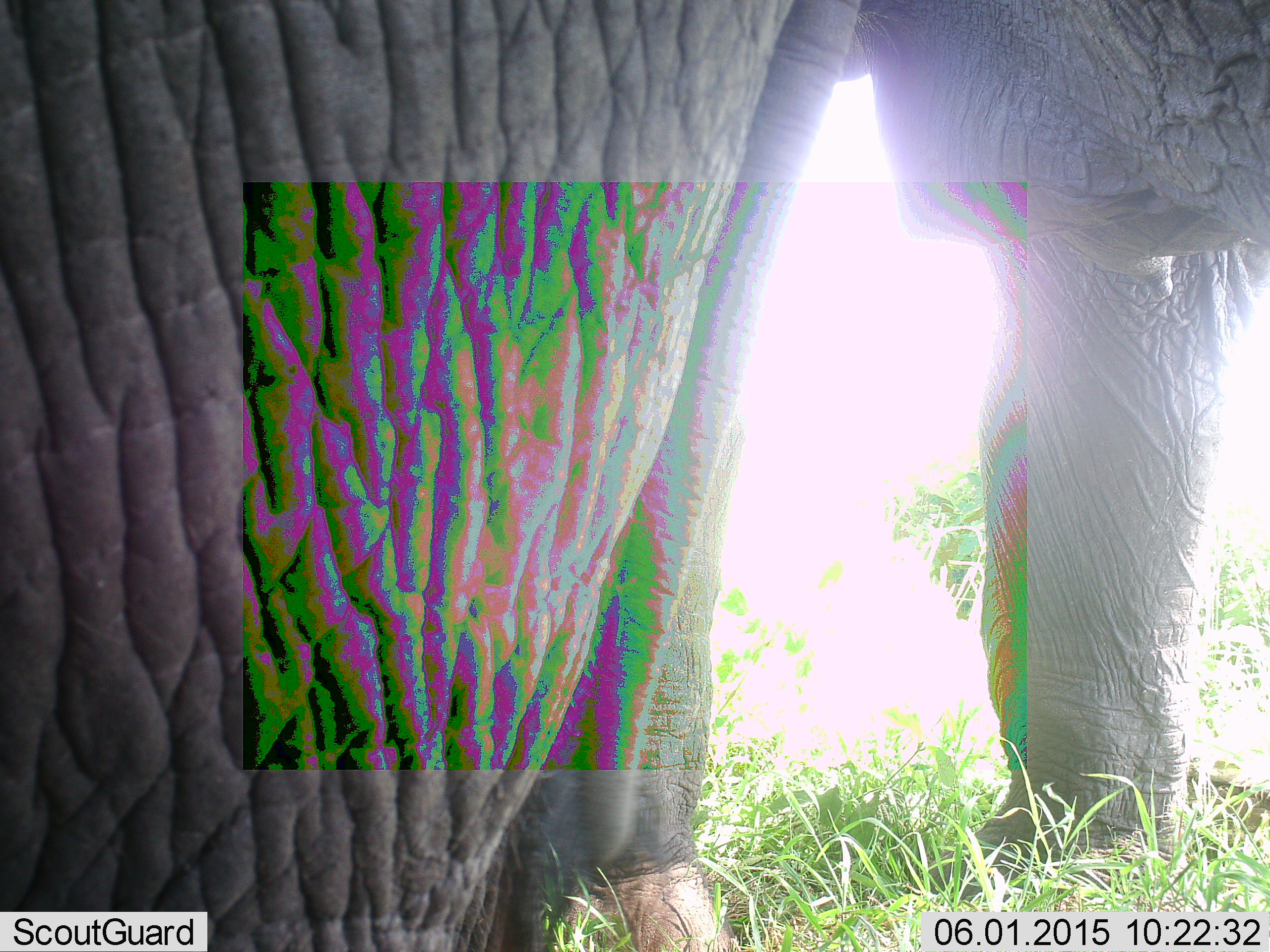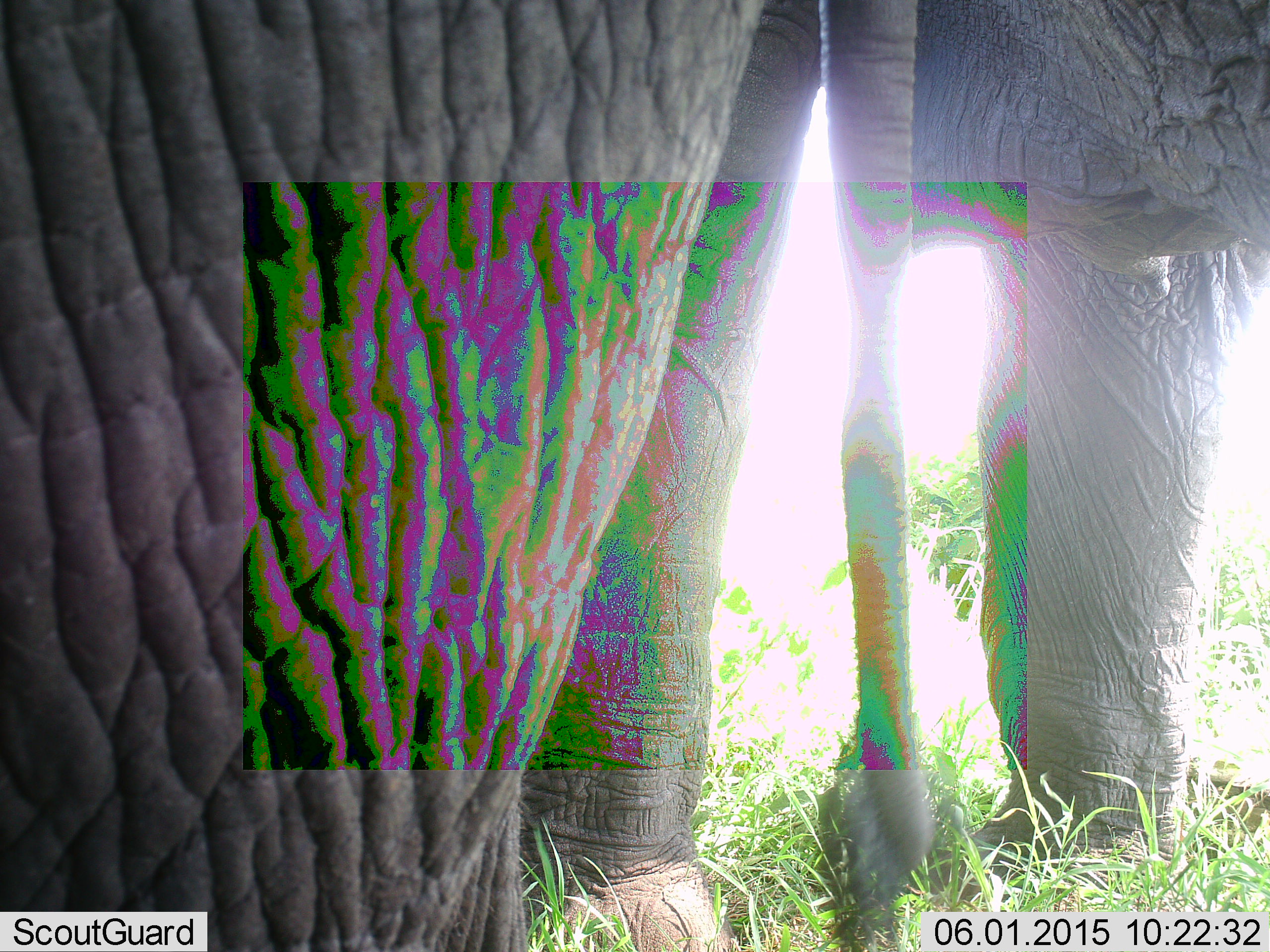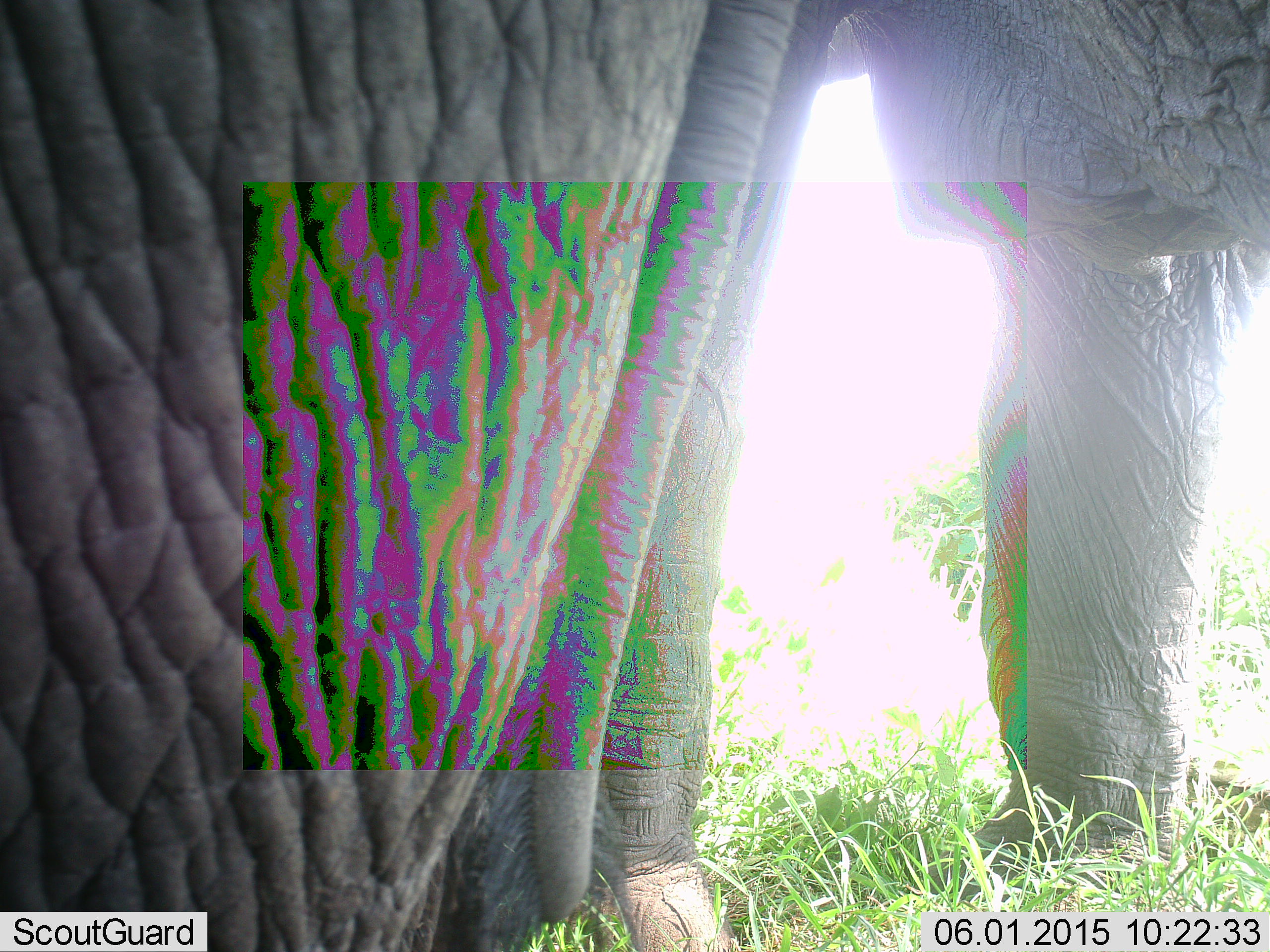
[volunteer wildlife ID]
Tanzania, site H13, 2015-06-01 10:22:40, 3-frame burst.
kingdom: Animalia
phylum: Chordata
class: Mammalia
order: Proboscidea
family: Elephantidae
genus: Loxodonta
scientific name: Loxodonta africana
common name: african bush elephant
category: elephant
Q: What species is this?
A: Elephant (african bush elephant) (Loxodonta africana).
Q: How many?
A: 2.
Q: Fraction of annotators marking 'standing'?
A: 100%.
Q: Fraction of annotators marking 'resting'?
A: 0%.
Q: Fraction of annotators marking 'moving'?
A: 0%.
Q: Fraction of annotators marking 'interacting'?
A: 0%.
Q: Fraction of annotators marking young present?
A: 0%.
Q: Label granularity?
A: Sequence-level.